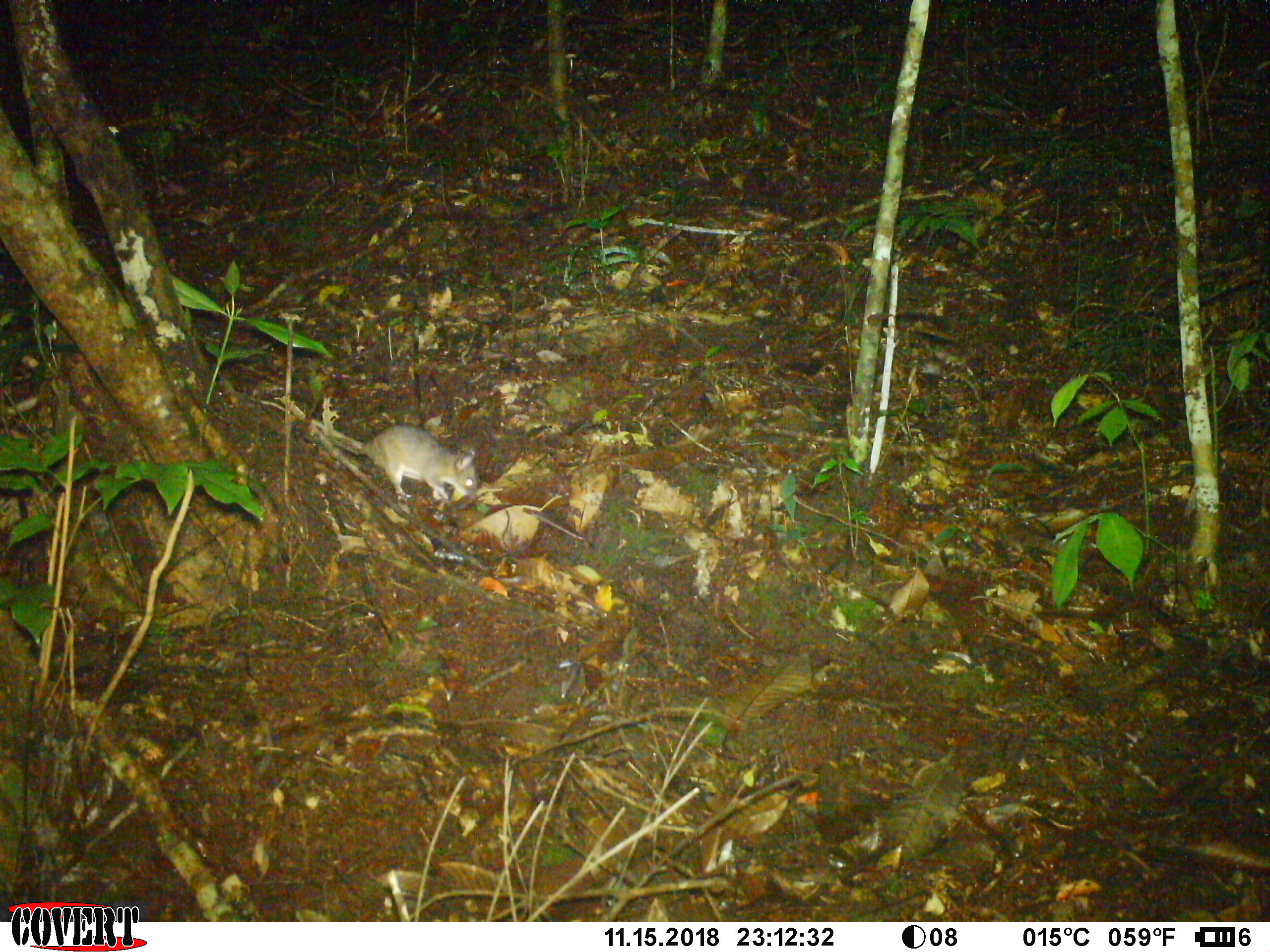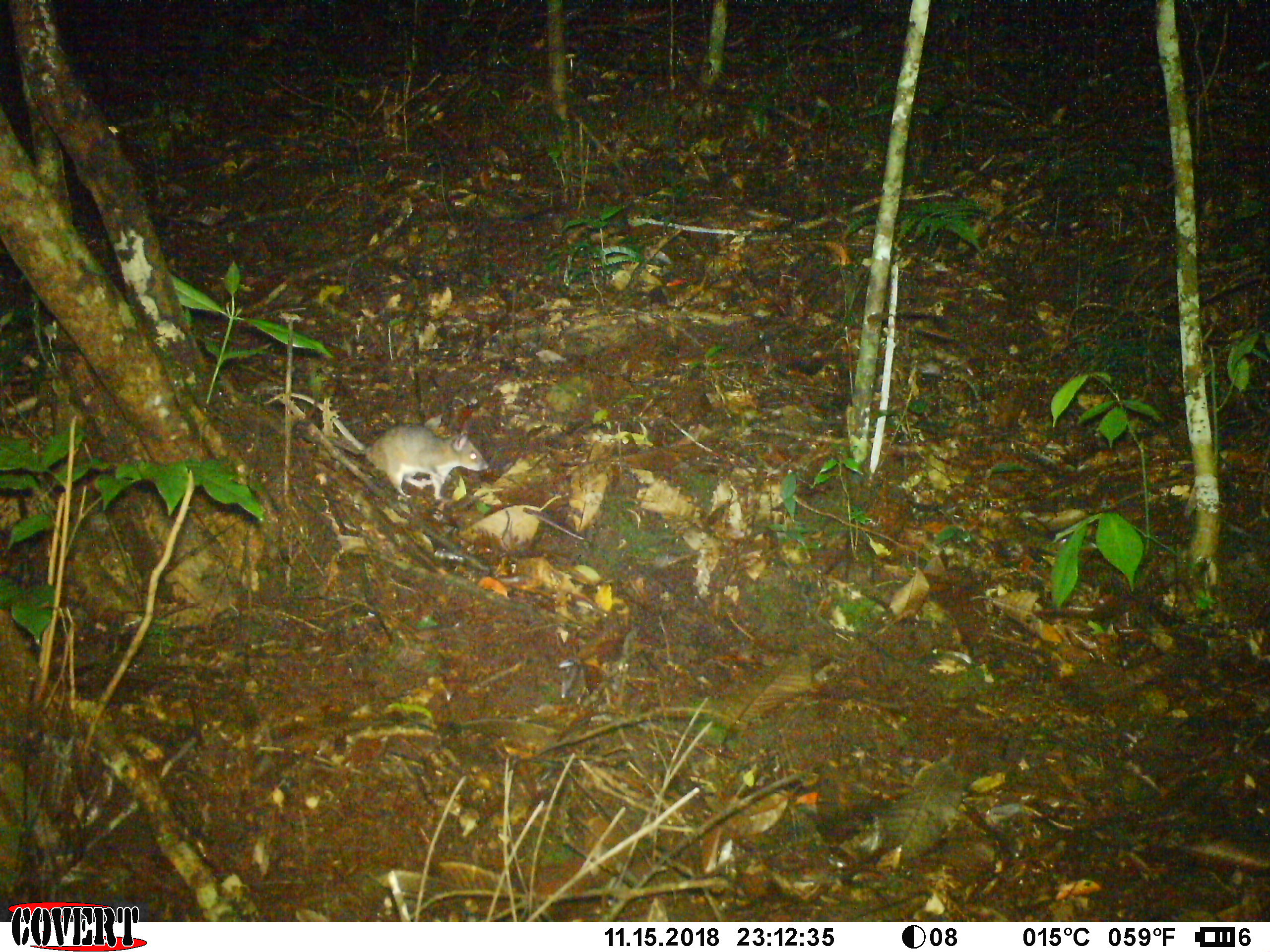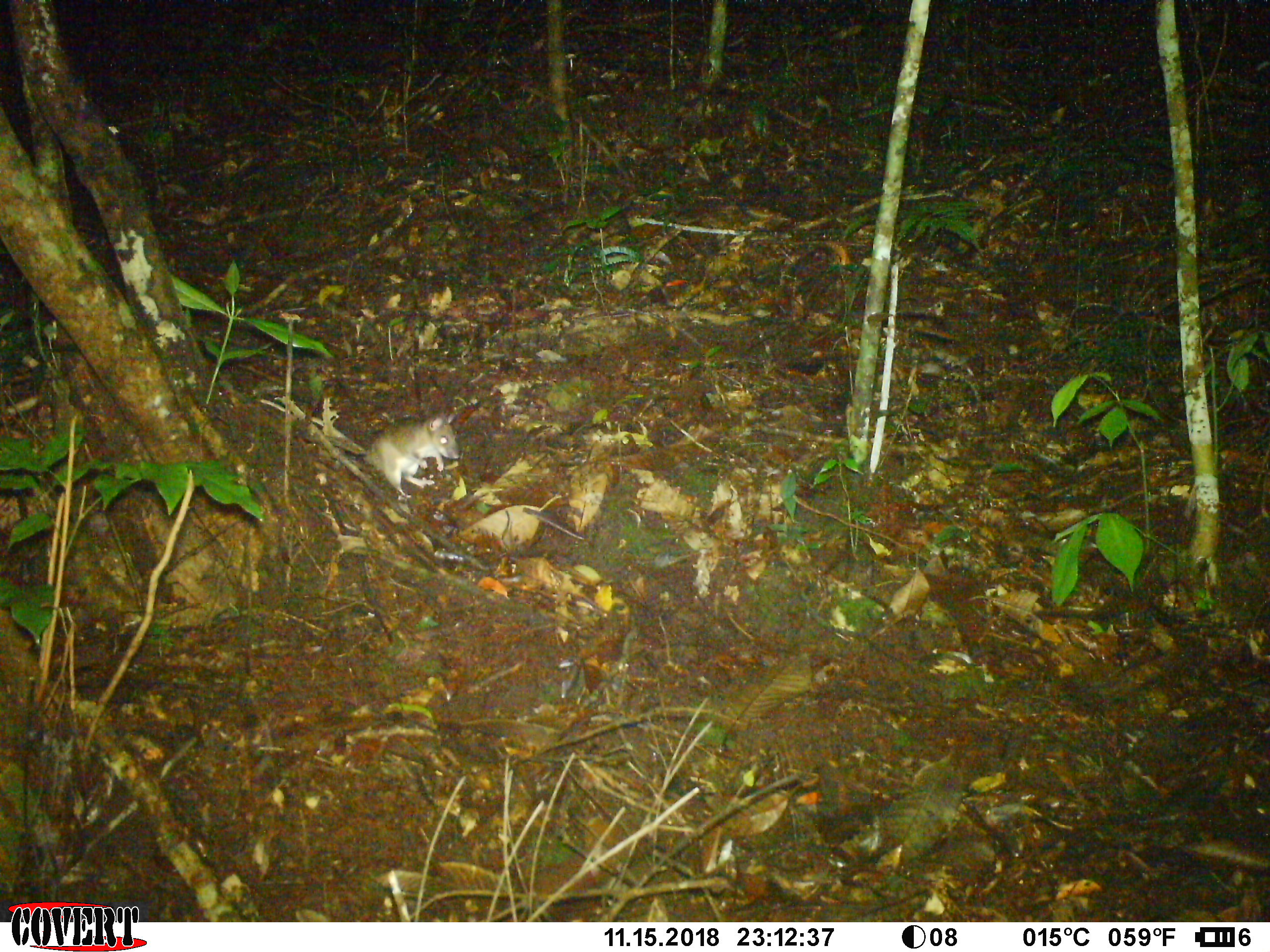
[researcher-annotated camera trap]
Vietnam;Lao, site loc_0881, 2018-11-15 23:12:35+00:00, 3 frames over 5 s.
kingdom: Animalia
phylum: Chordata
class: Mammalia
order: Rodentia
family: Muridae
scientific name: Muridae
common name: old-world mice and rats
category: unidentified murid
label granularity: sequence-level